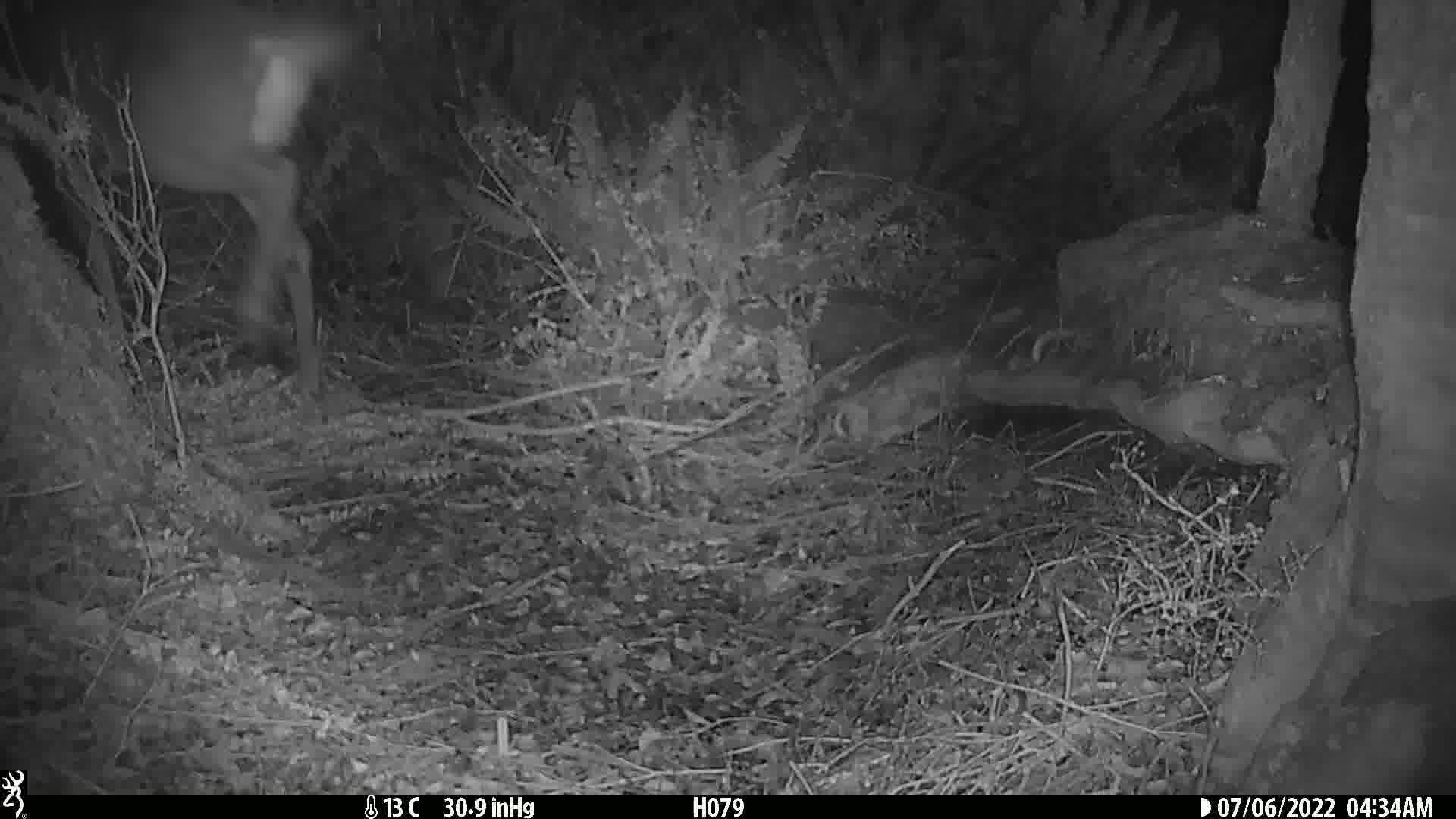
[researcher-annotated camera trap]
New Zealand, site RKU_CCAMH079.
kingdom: Animalia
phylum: Chordata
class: Mammalia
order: Artiodactyla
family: Cervidae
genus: Odocoileus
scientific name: Odocoileus virginianus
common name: white-tailed deer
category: white tailed deer